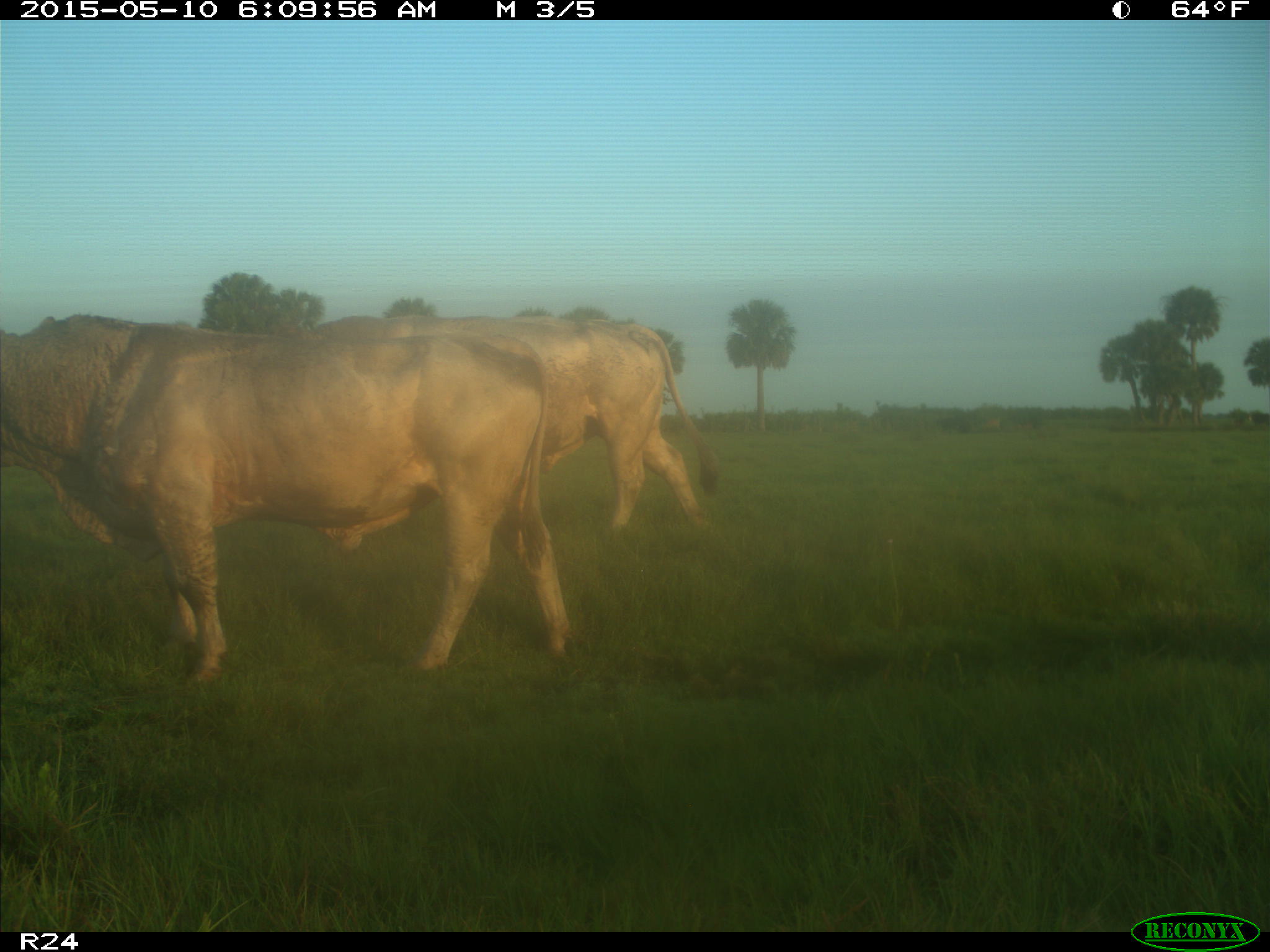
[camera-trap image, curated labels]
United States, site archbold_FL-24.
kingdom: Animalia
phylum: Chordata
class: Mammalia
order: Artiodactyla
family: Bovidae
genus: Bos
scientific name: Bos taurus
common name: domestic cow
Bos taurus (domestic cow).